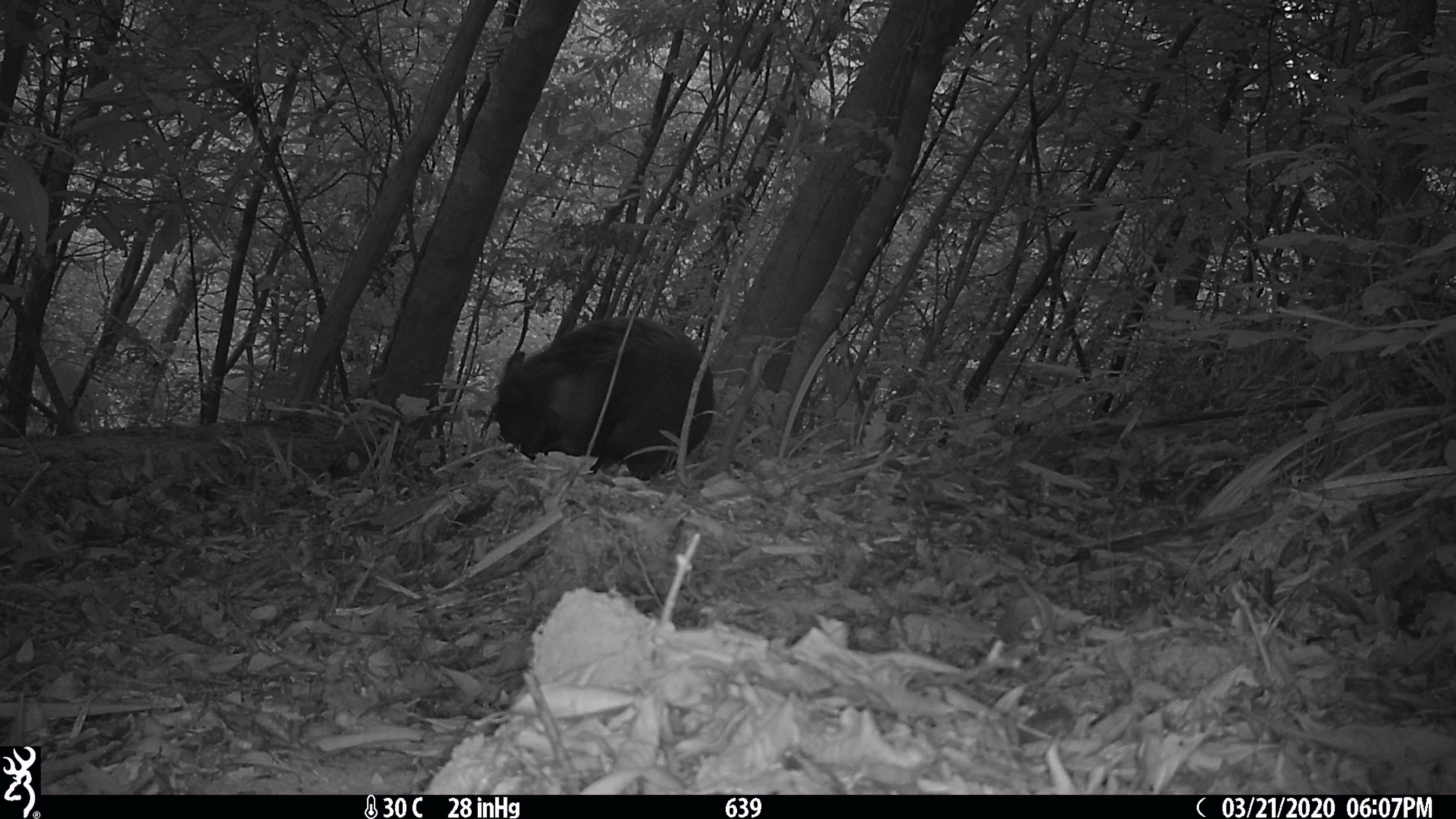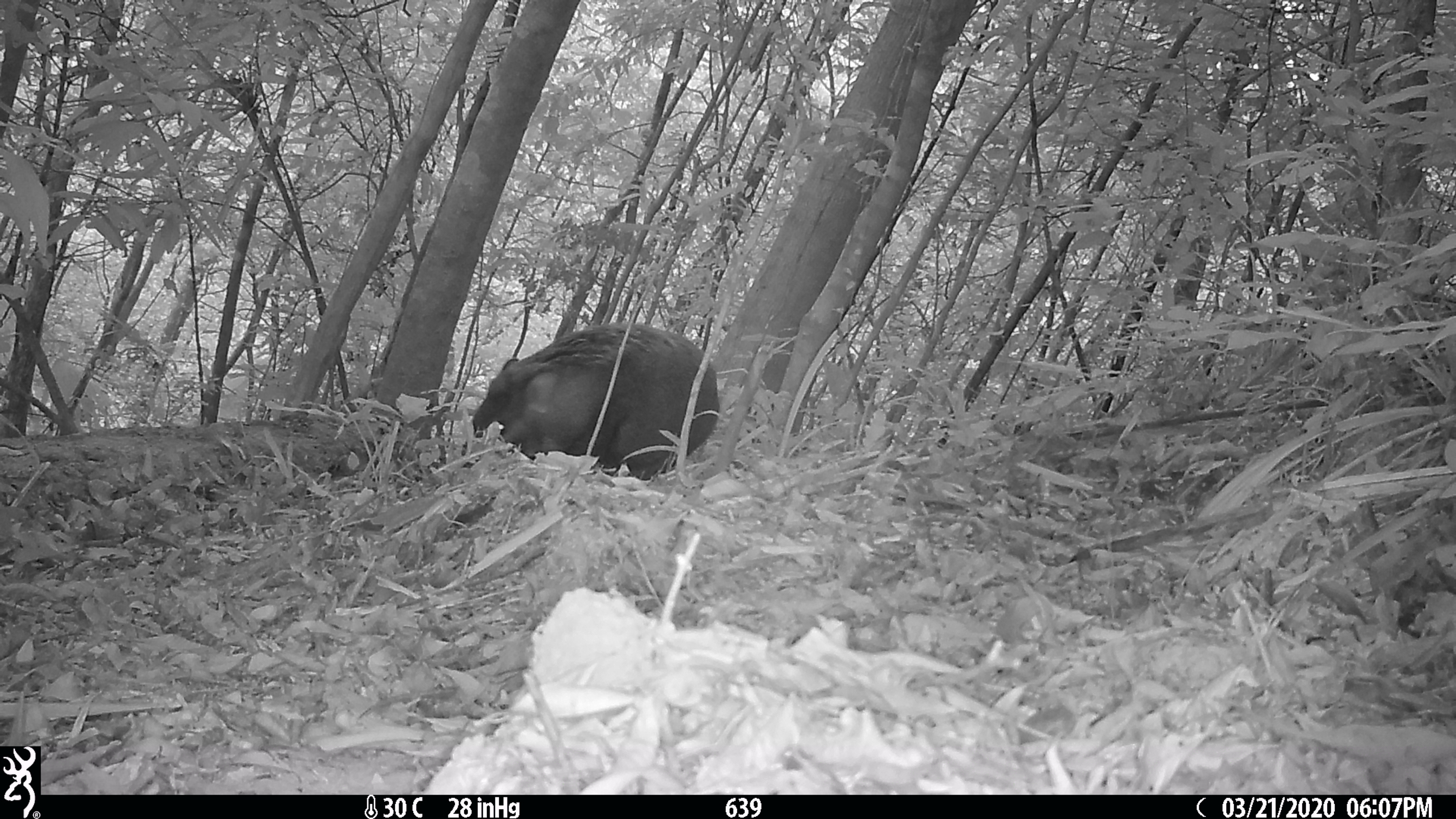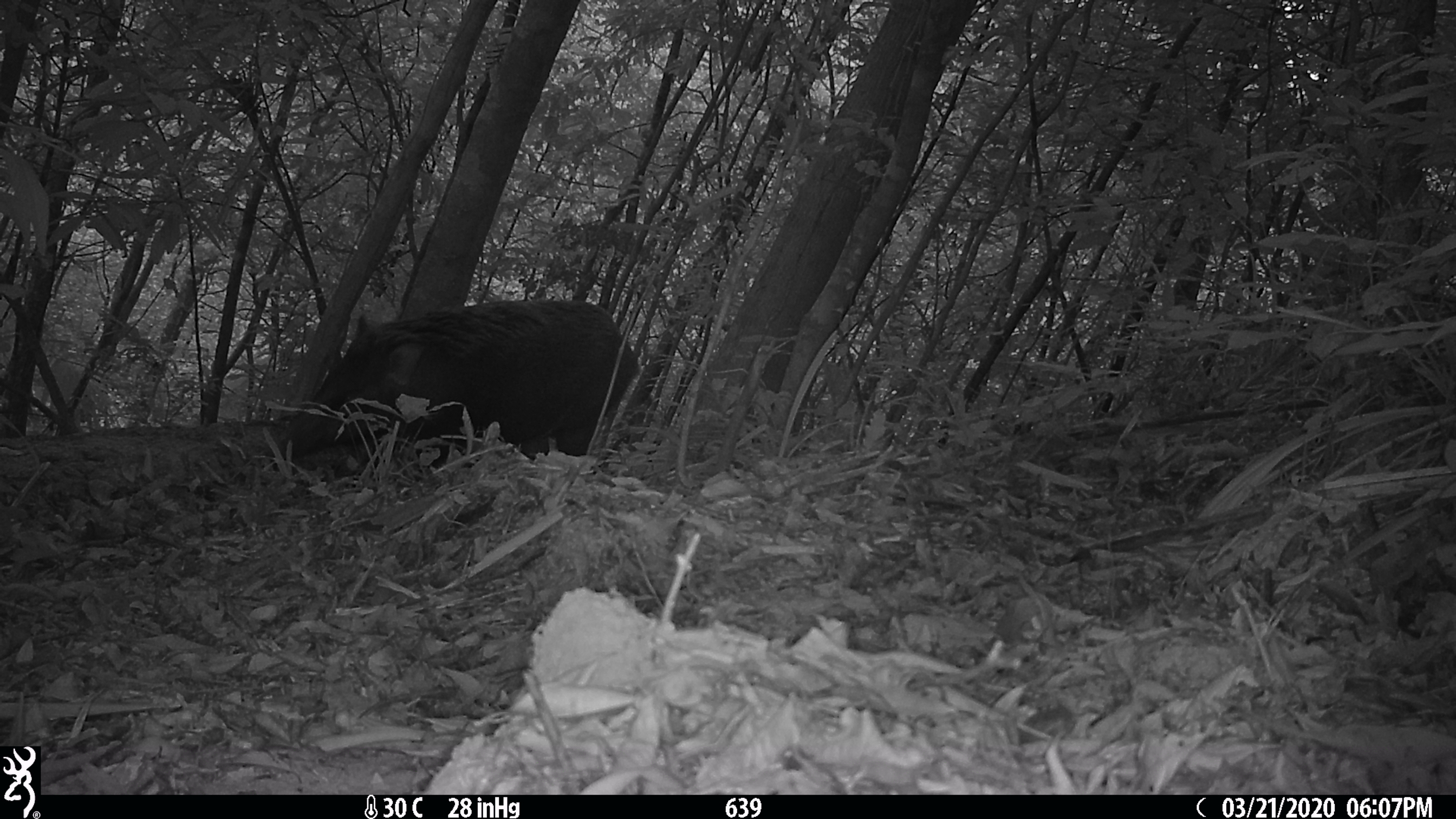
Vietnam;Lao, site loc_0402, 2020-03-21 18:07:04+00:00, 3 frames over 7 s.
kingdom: Animalia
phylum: Chordata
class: Mammalia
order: Artiodactyla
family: Suidae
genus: Sus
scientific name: Sus scrofa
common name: eurasian wild pig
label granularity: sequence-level